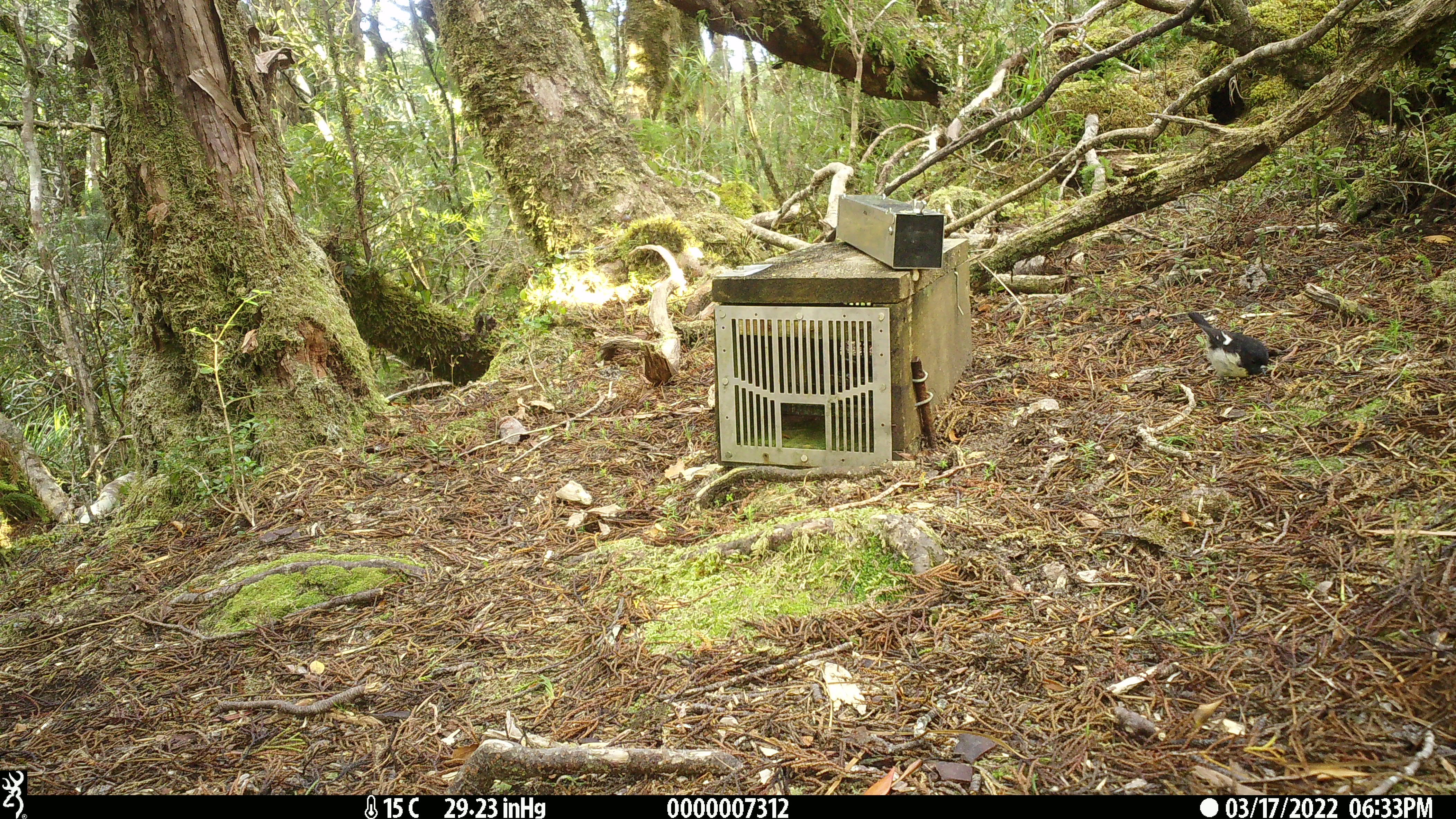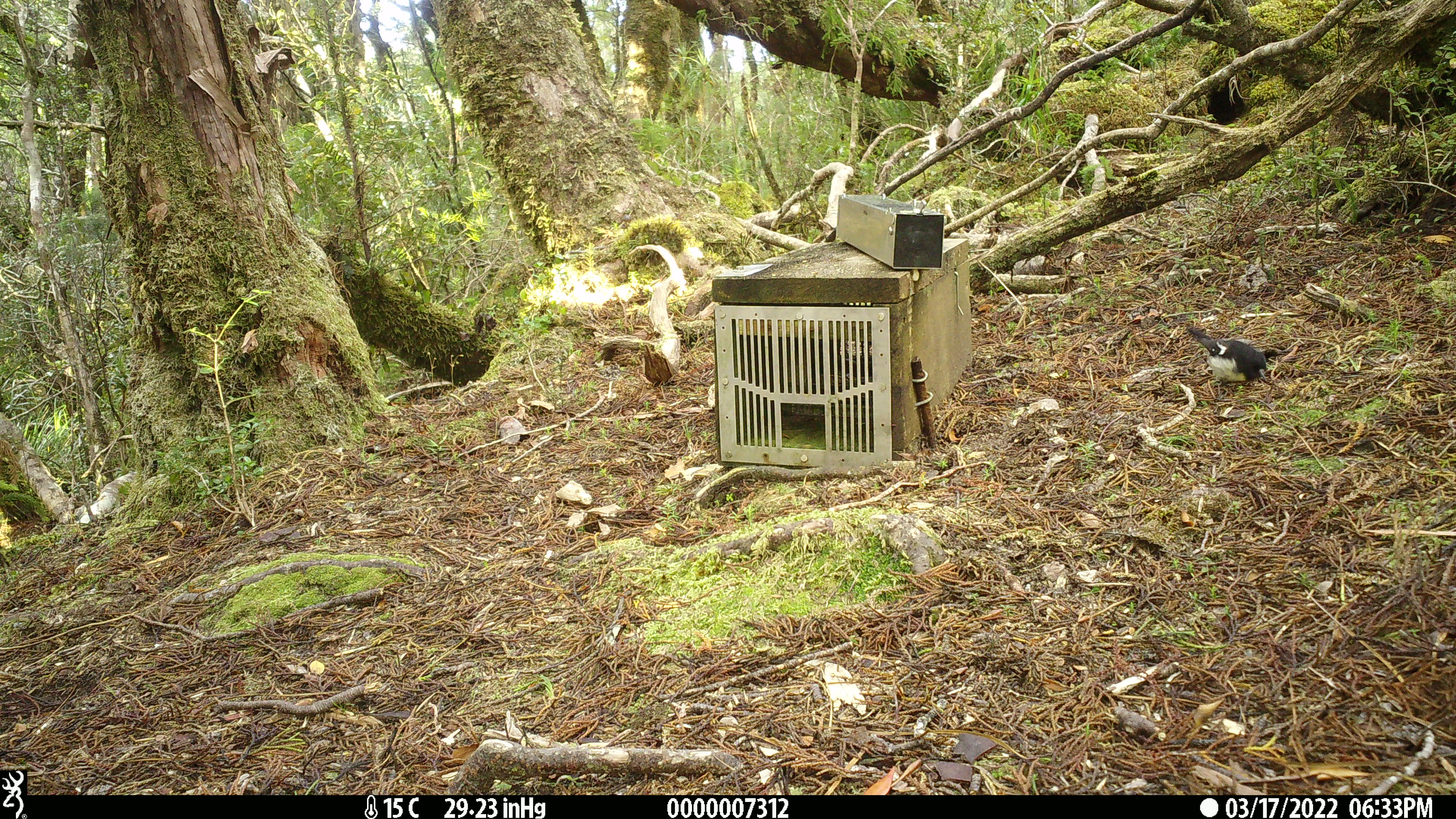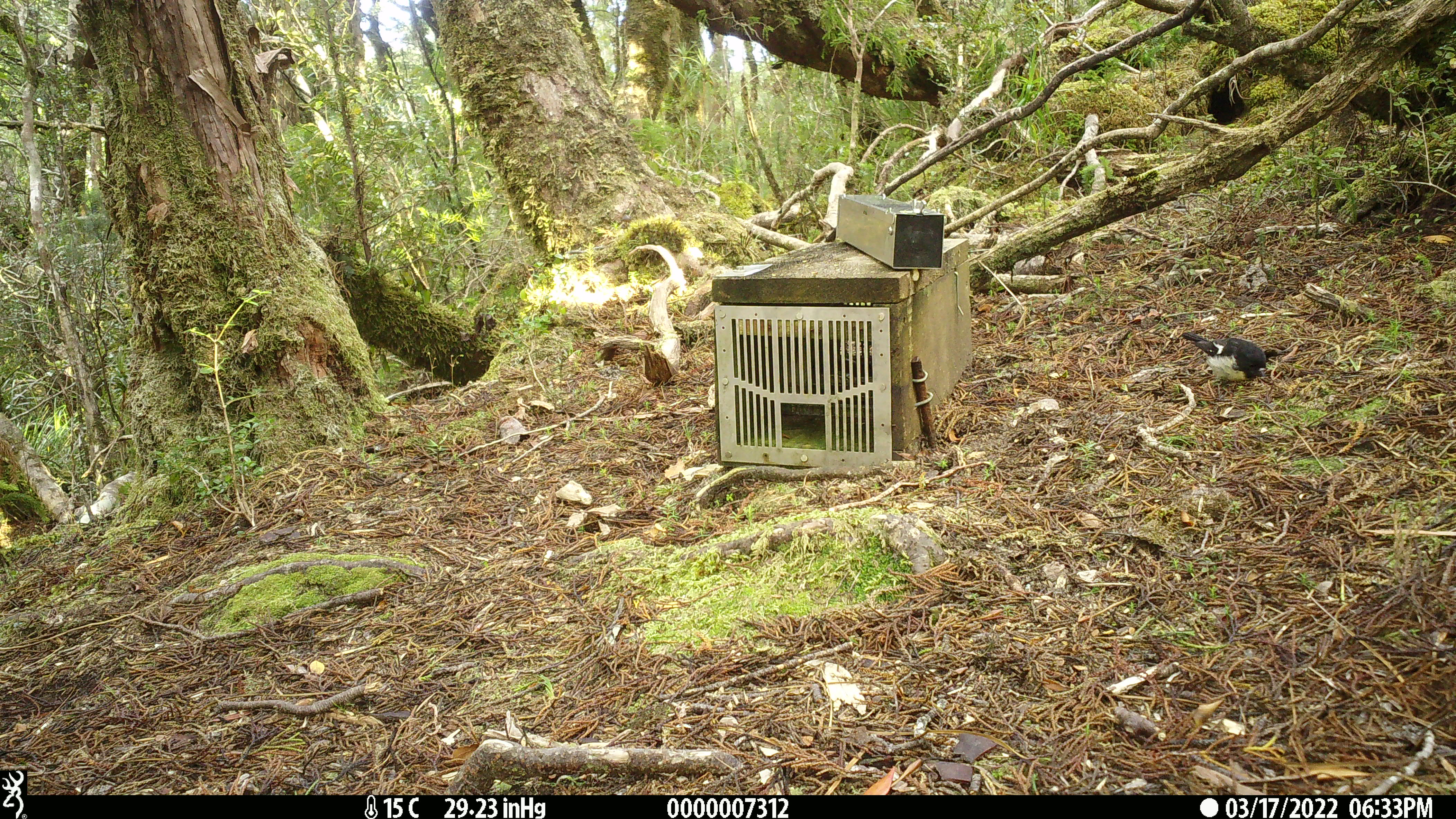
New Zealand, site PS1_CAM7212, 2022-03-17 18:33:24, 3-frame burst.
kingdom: Animalia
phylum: Chordata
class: Aves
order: Passeriformes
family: Petroicidae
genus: Petroica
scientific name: Petroica macrocephala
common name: tomtit